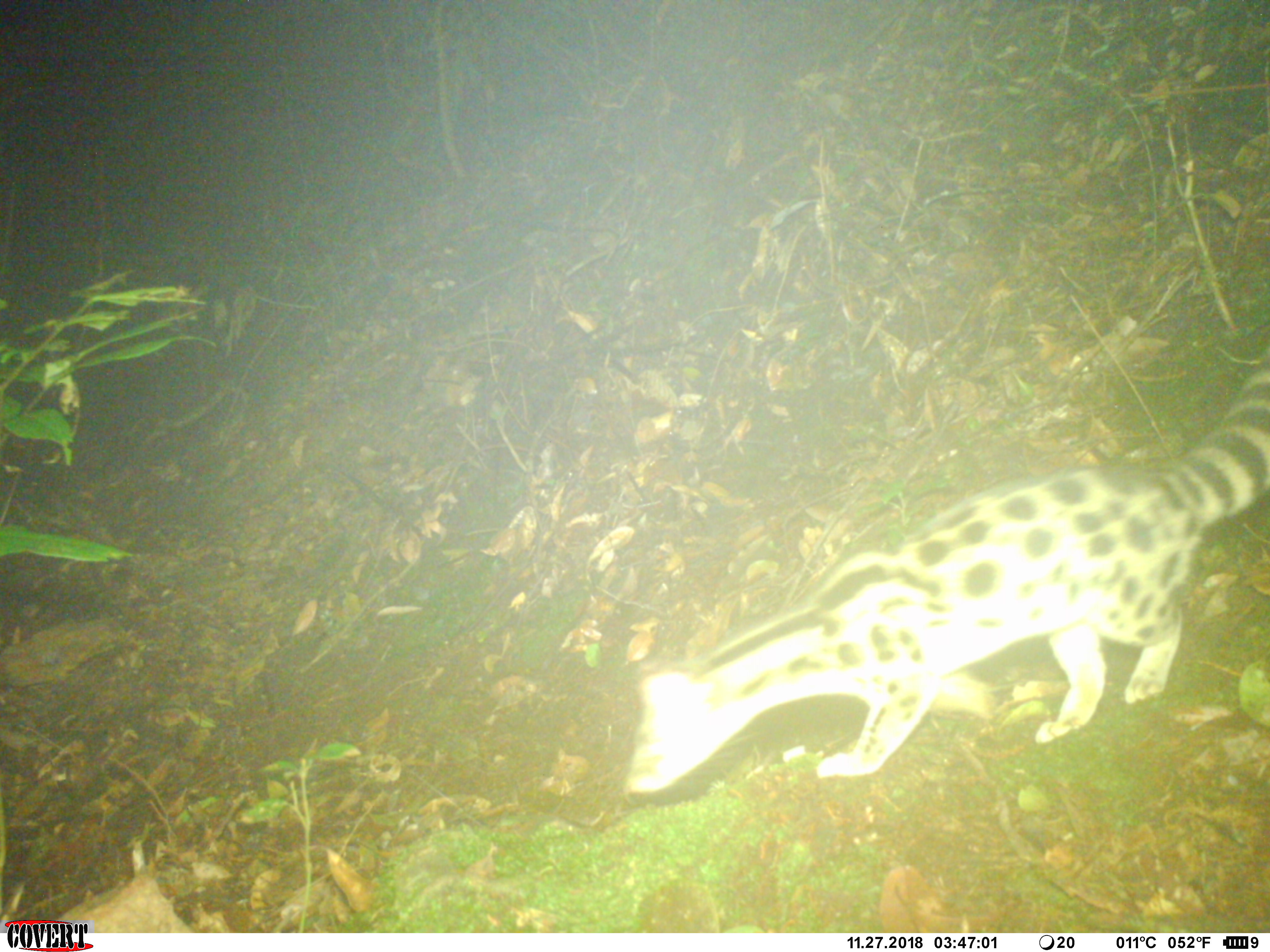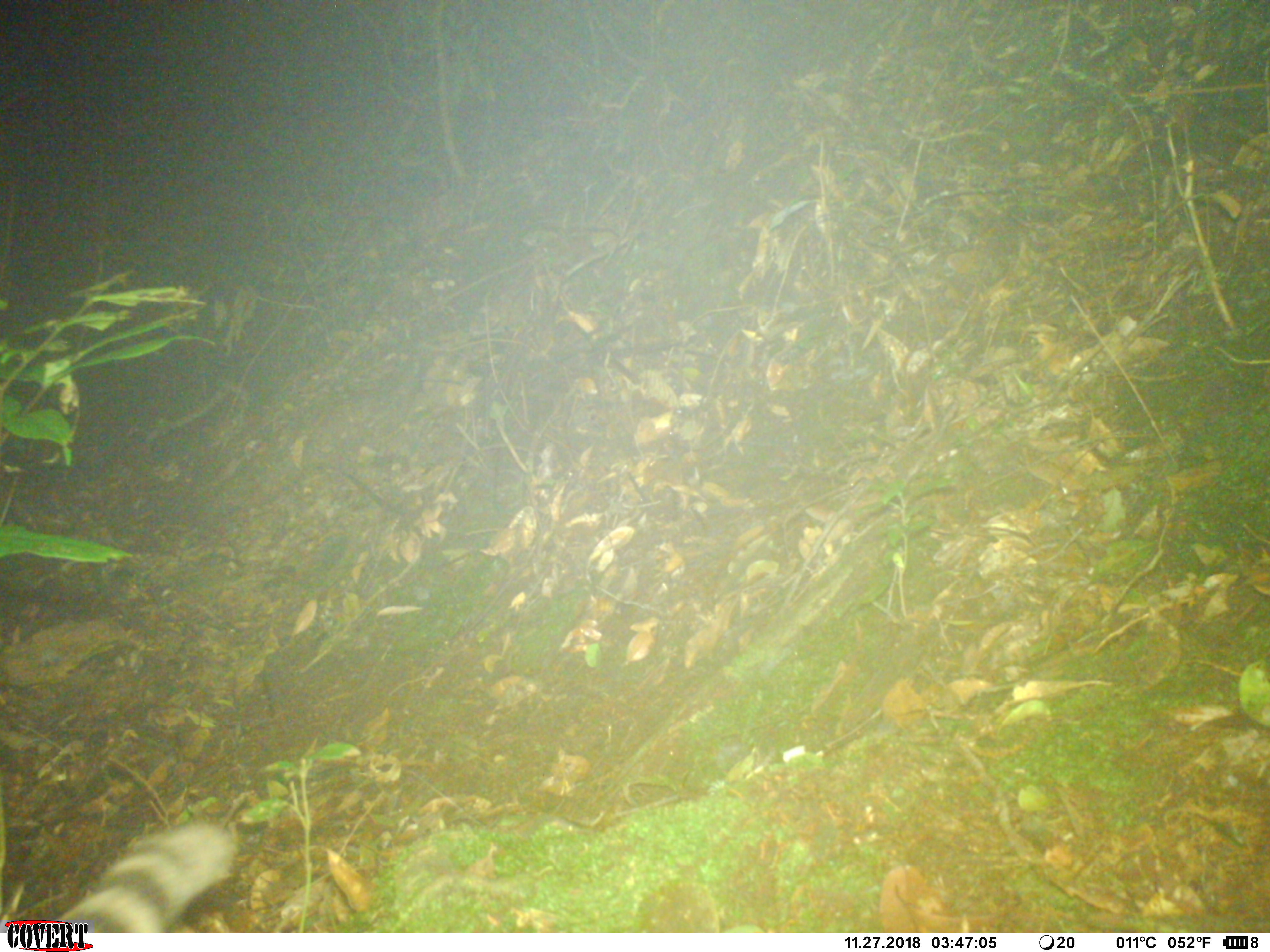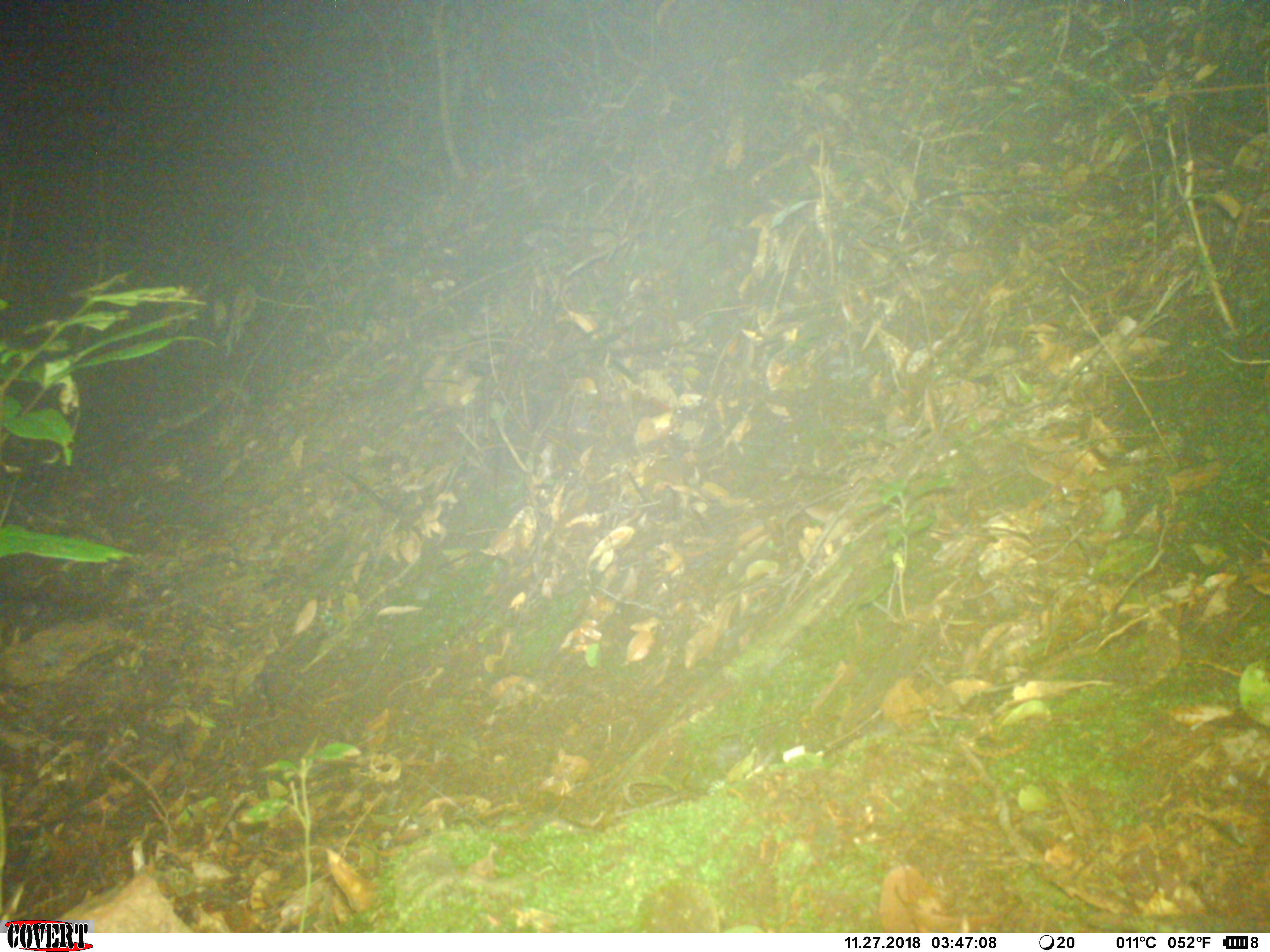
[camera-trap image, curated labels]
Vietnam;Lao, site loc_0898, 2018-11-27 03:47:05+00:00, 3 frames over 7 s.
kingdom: Animalia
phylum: Chordata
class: Mammalia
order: Carnivora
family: Prionodontidae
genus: Prionodon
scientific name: Prionodon pardicolor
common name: spotted linsang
Spotted linsang (Prionodon pardicolor). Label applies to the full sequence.